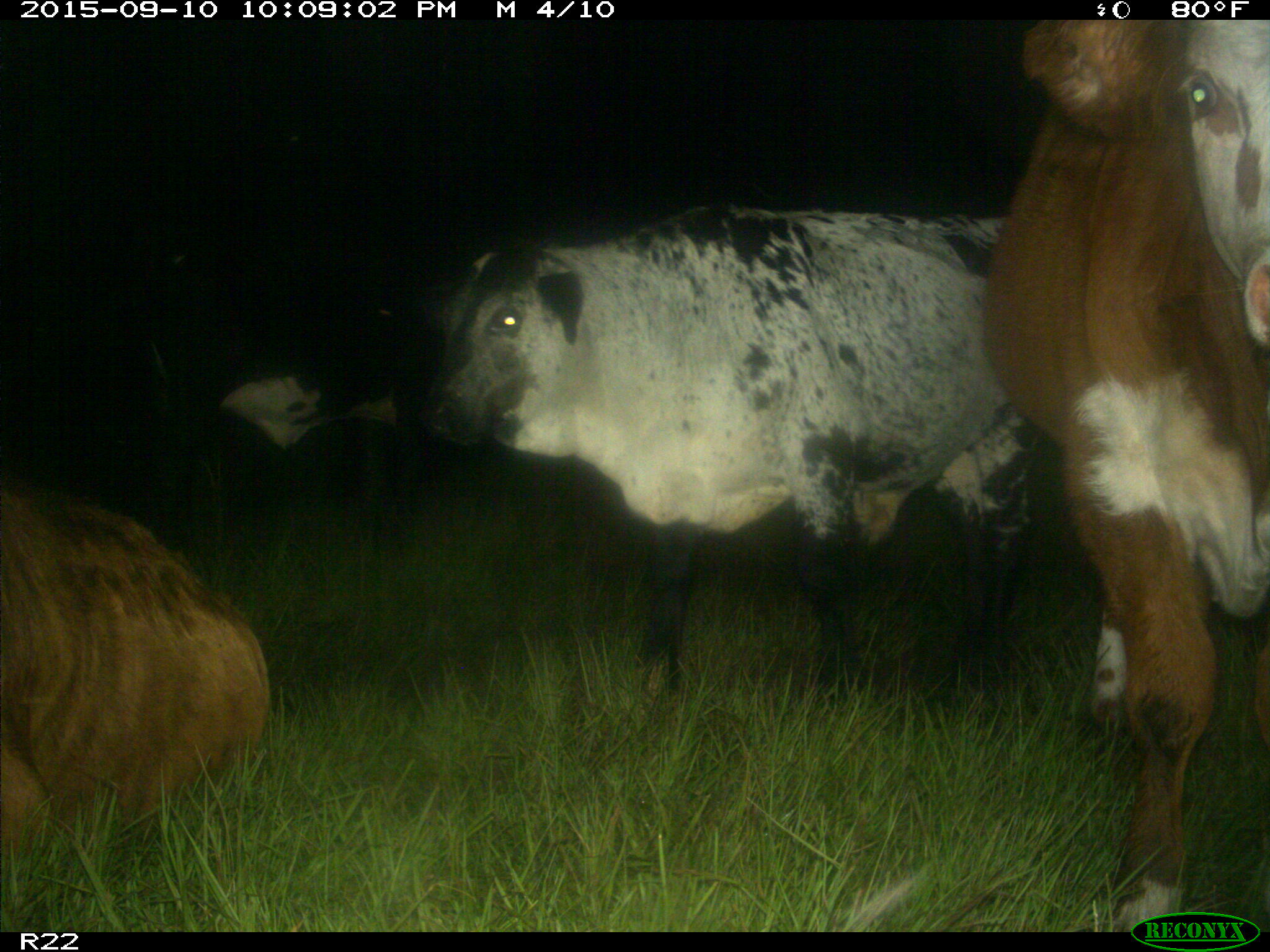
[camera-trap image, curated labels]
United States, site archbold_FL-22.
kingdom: Animalia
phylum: Chordata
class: Mammalia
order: Artiodactyla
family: Bovidae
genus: Bos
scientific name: Bos taurus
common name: domestic cow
Bos taurus (domestic cow).